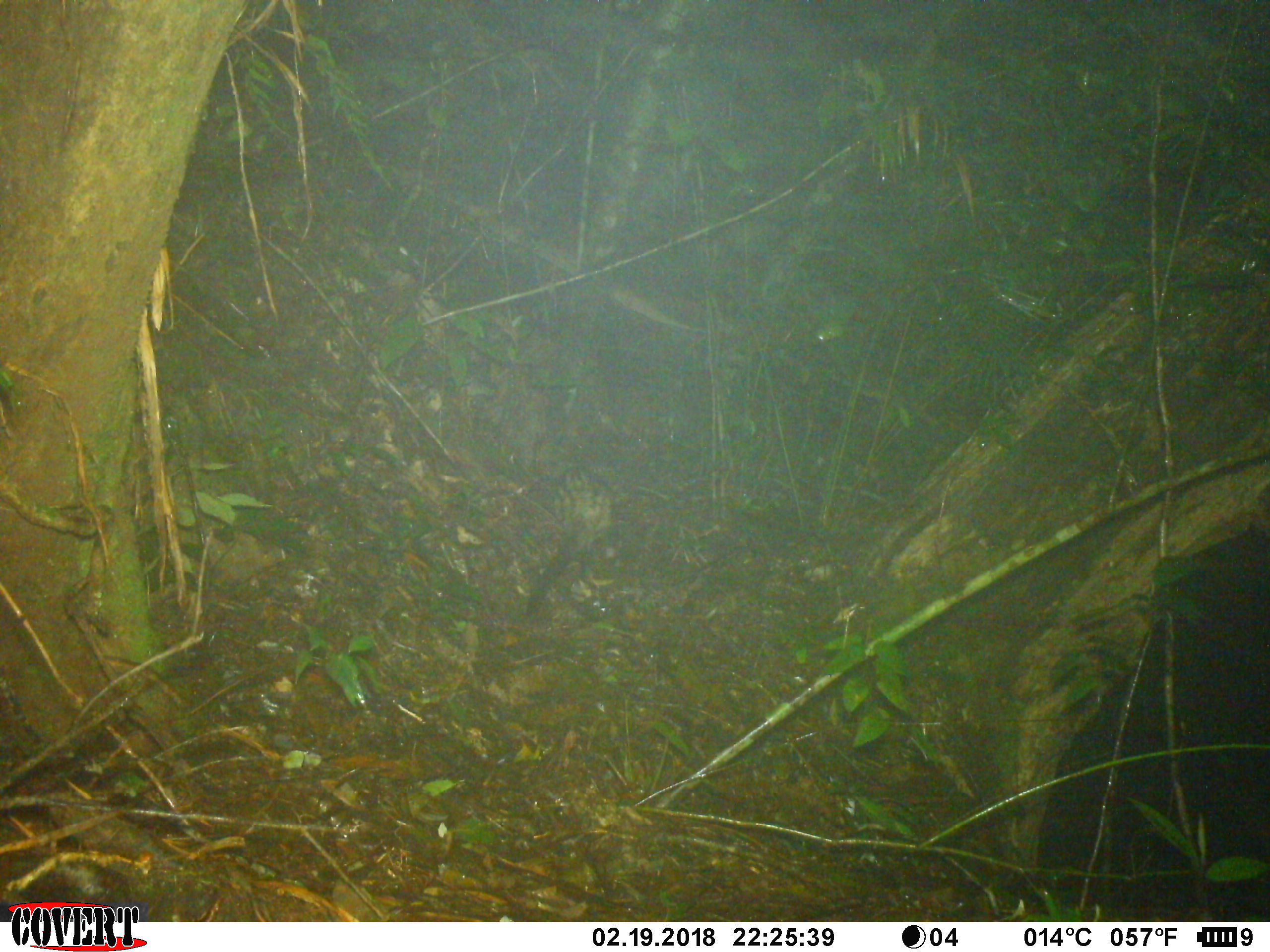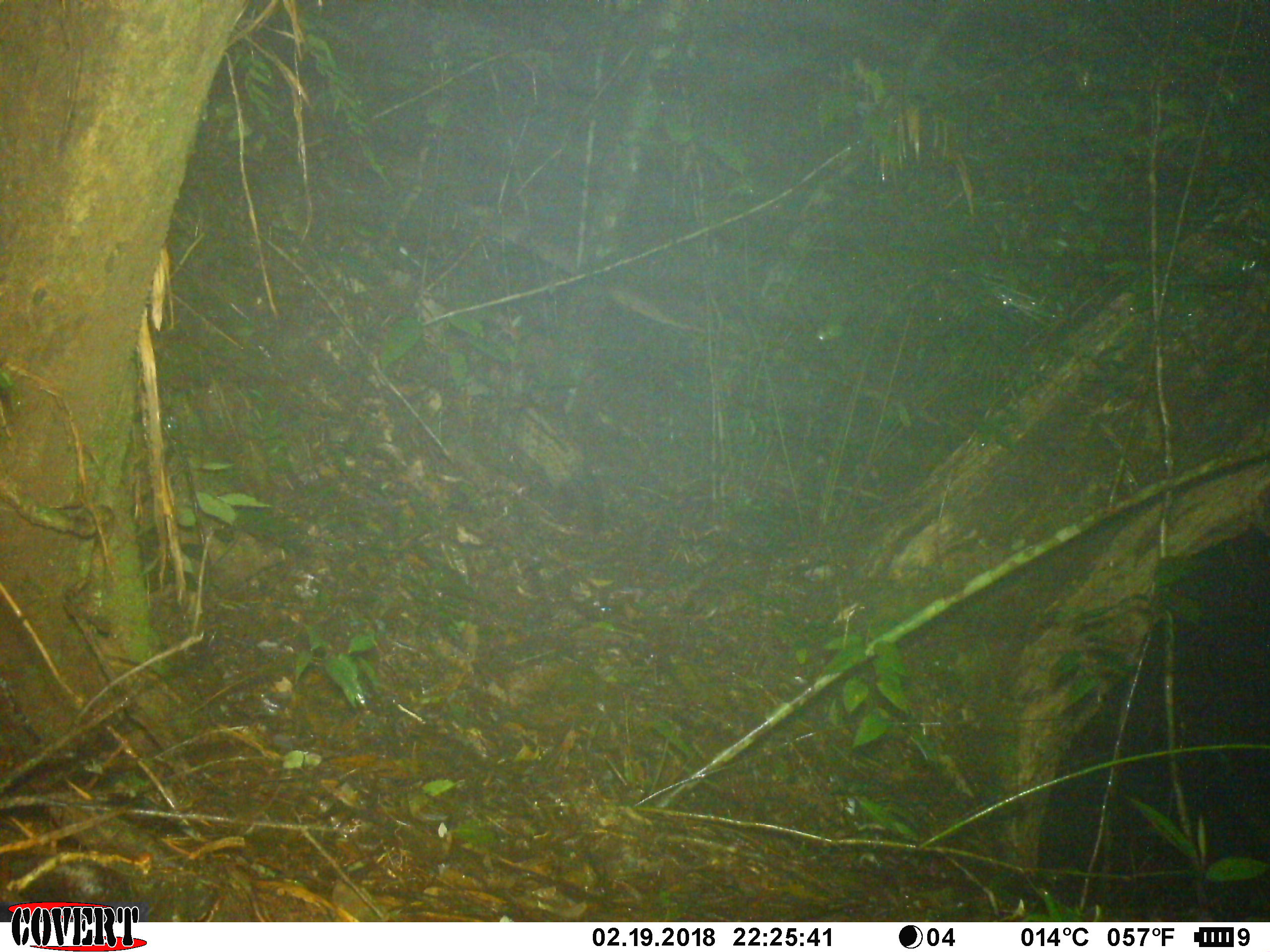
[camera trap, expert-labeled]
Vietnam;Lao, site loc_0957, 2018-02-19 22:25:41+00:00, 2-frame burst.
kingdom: Animalia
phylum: Chordata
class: Mammalia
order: Carnivora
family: Viverridae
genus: Paradoxurus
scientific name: Paradoxurus hermaphroditus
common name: common palm civet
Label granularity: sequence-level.